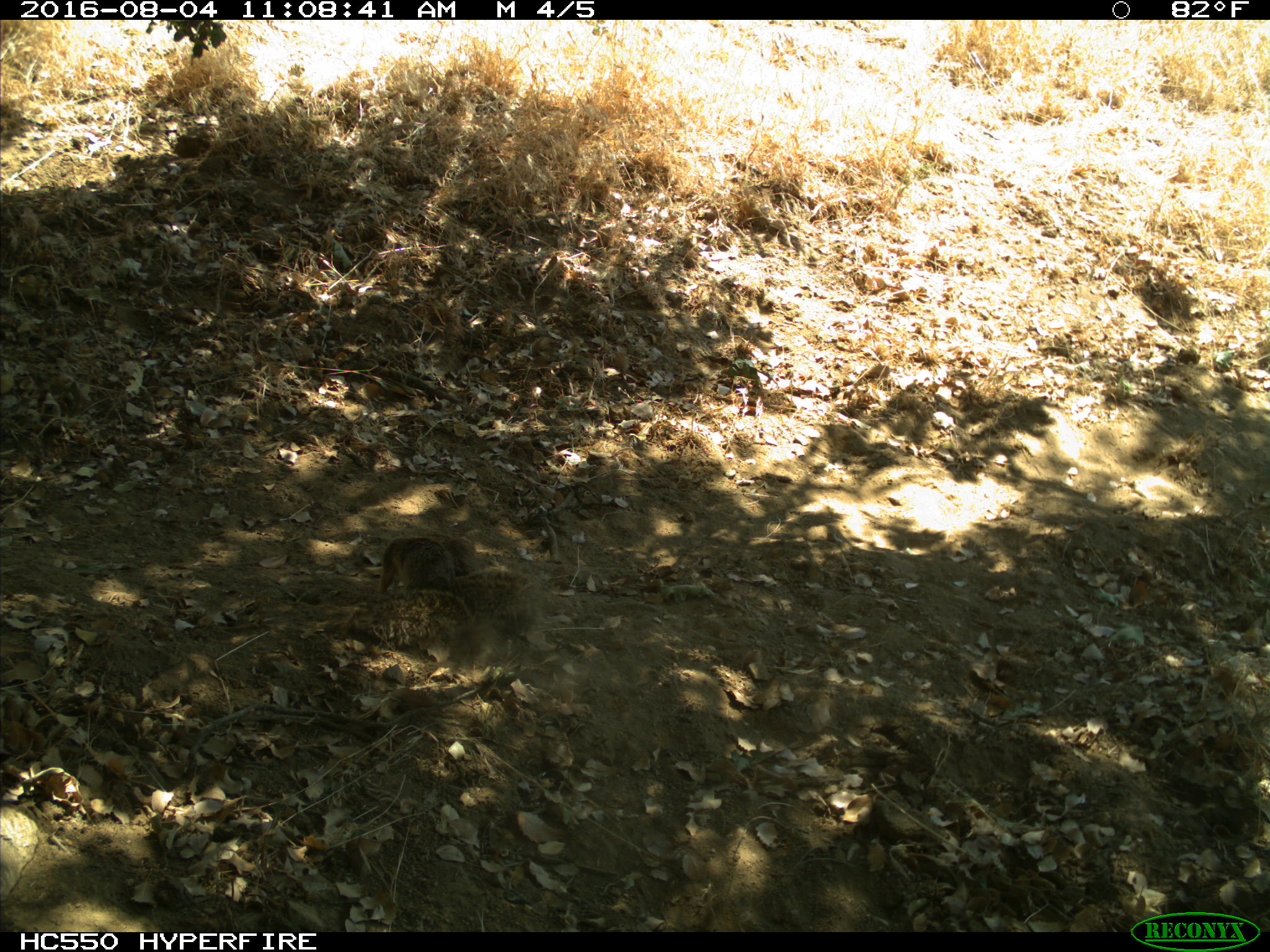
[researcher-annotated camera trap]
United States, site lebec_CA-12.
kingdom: Animalia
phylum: Chordata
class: Mammalia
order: Rodentia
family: Sciuridae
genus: Otospermophilus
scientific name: Otospermophilus beecheyi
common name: california ground squirrel